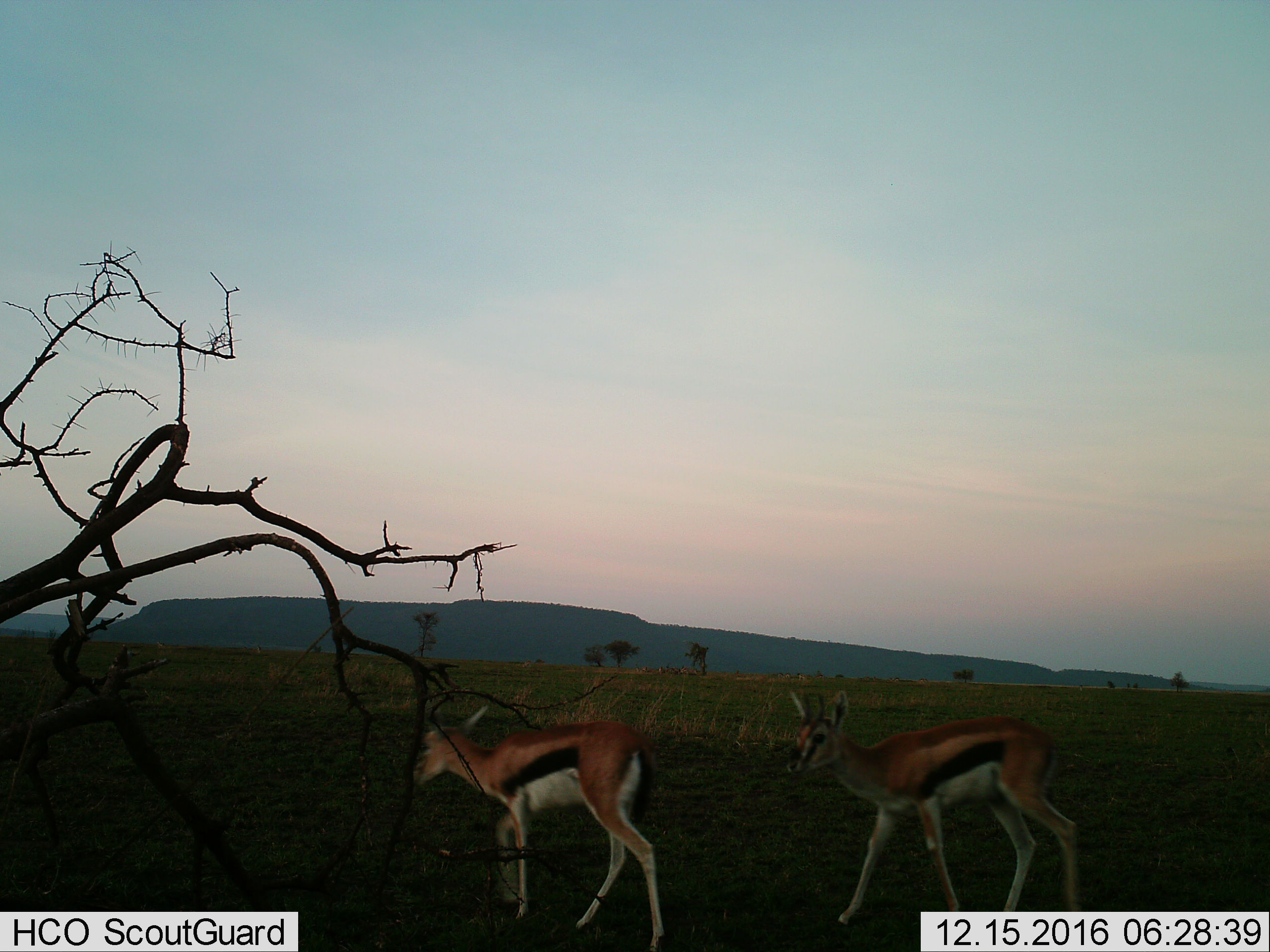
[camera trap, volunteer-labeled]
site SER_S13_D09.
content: unidentified animal